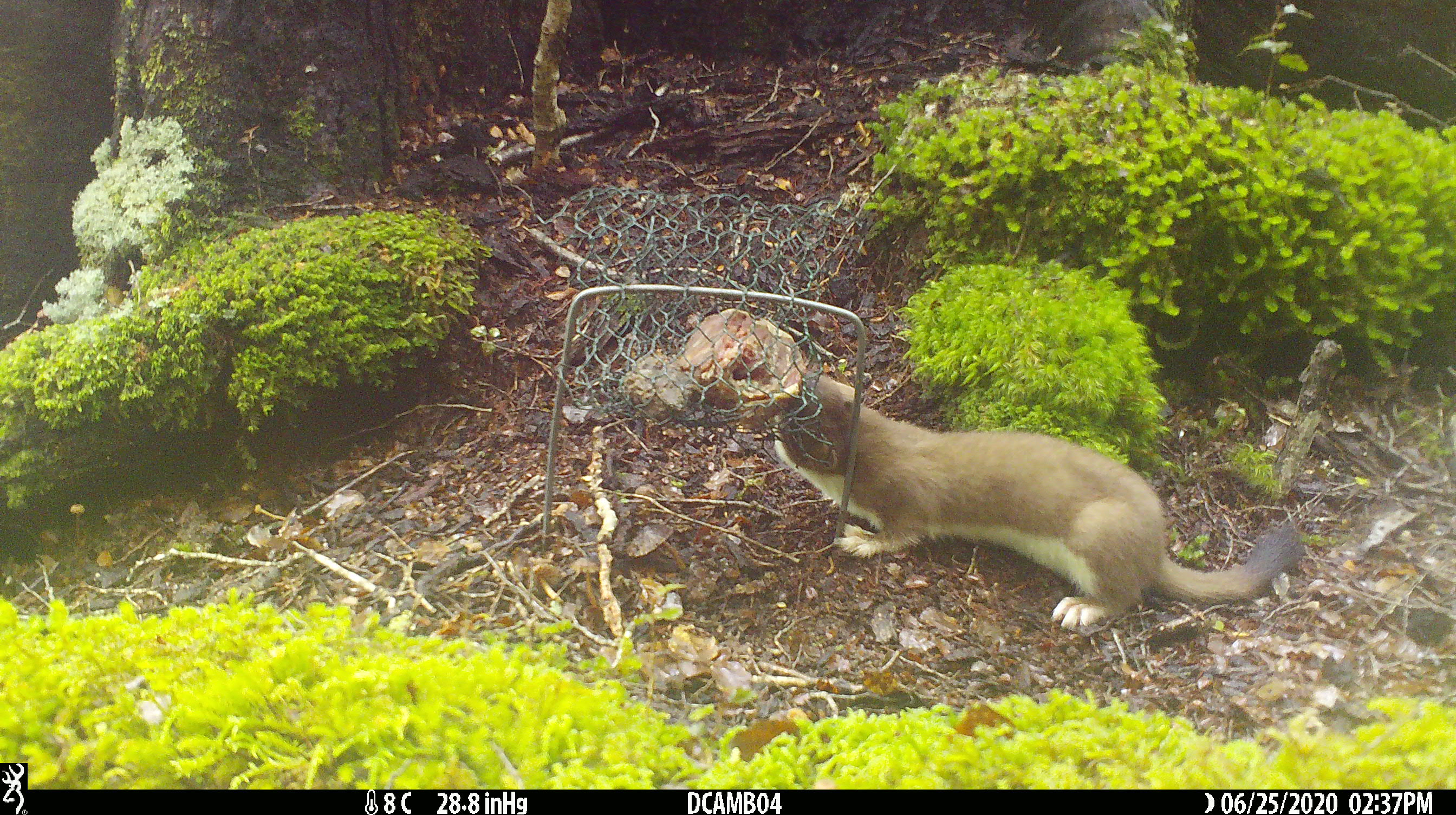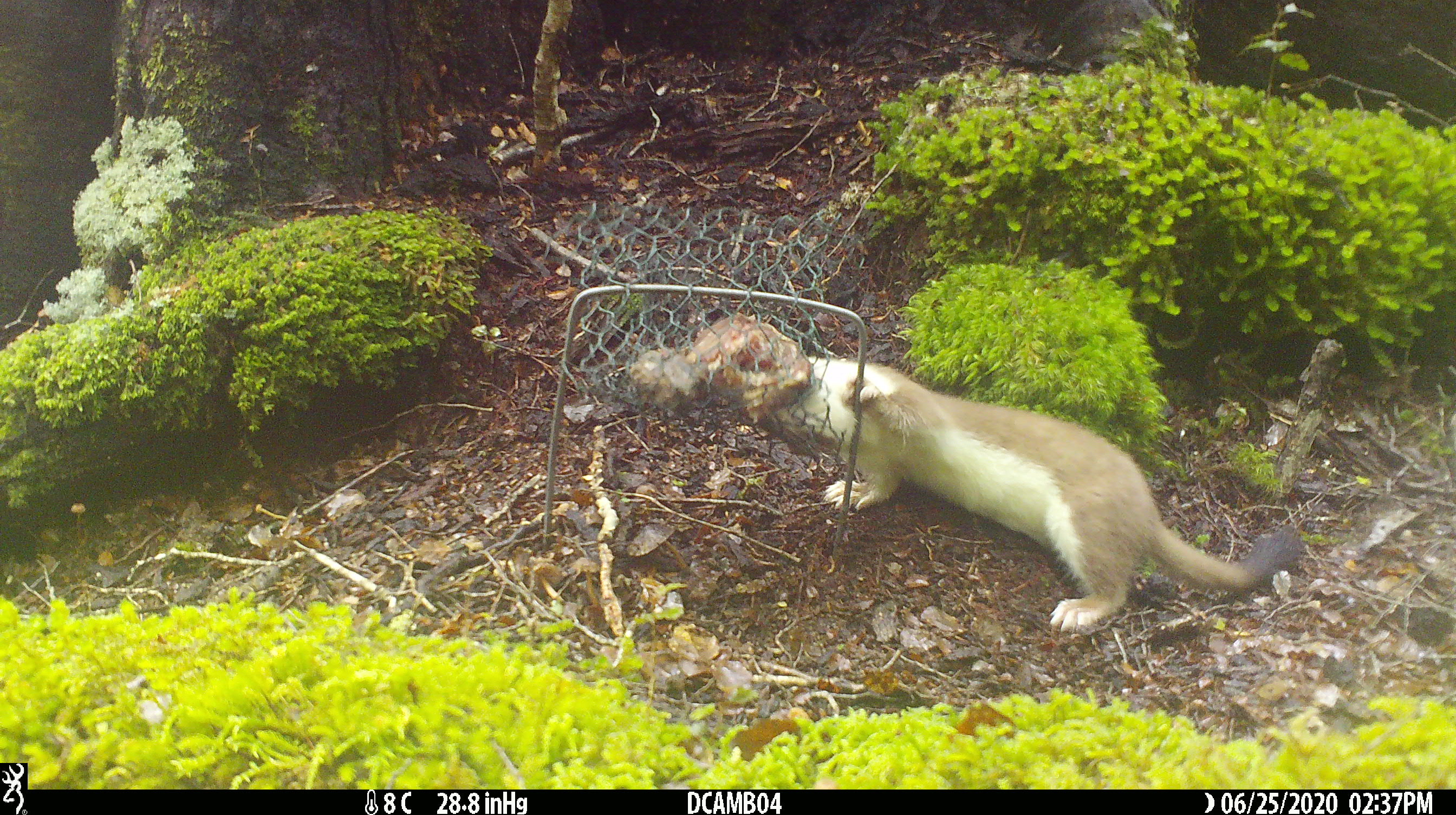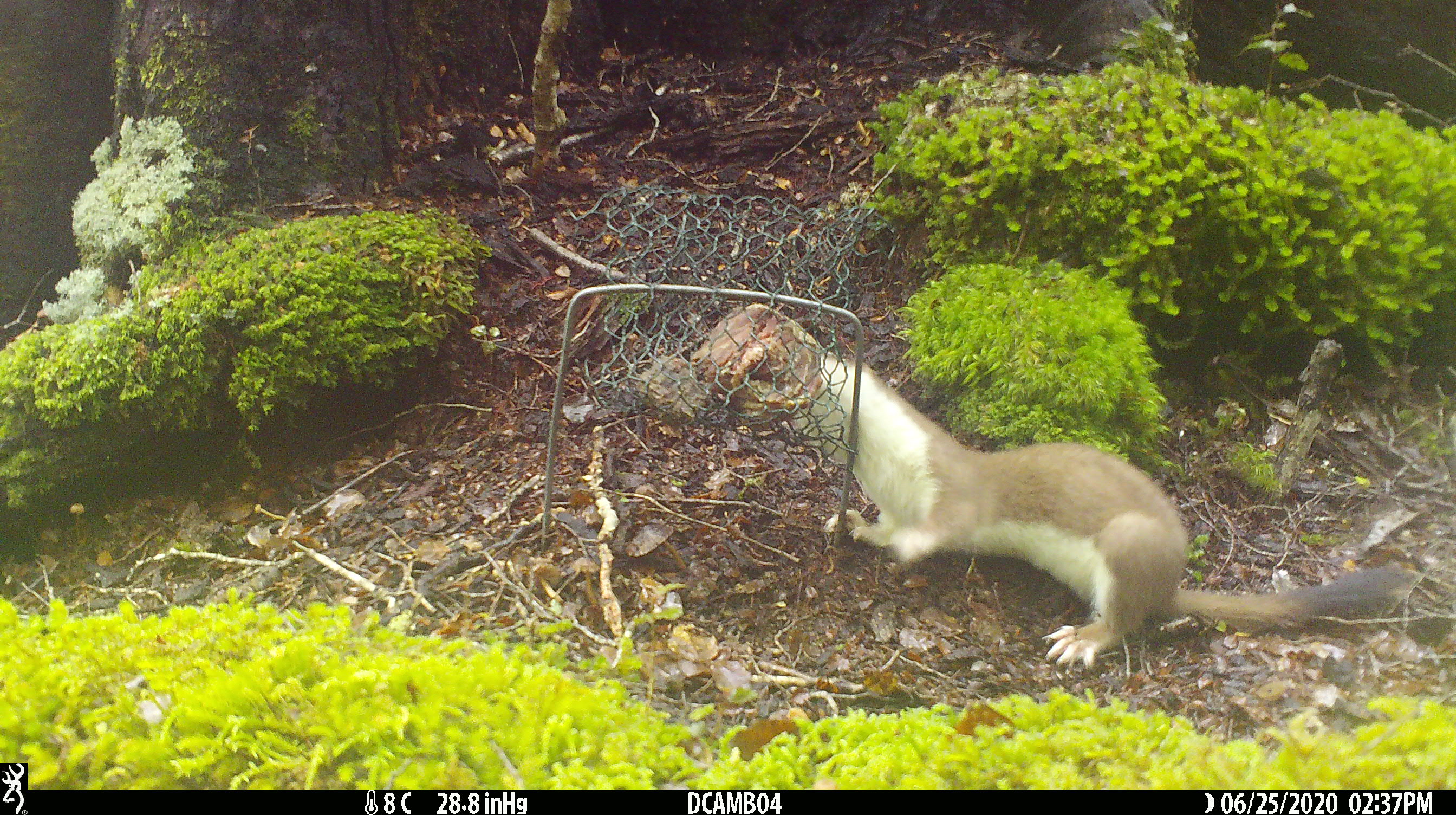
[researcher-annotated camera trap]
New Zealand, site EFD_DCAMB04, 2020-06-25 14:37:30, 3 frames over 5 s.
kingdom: Animalia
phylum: Chordata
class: Mammalia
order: Carnivora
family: Mustelidae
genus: Mustela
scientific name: Mustela erminea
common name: stoat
Stoat (Mustela erminea).